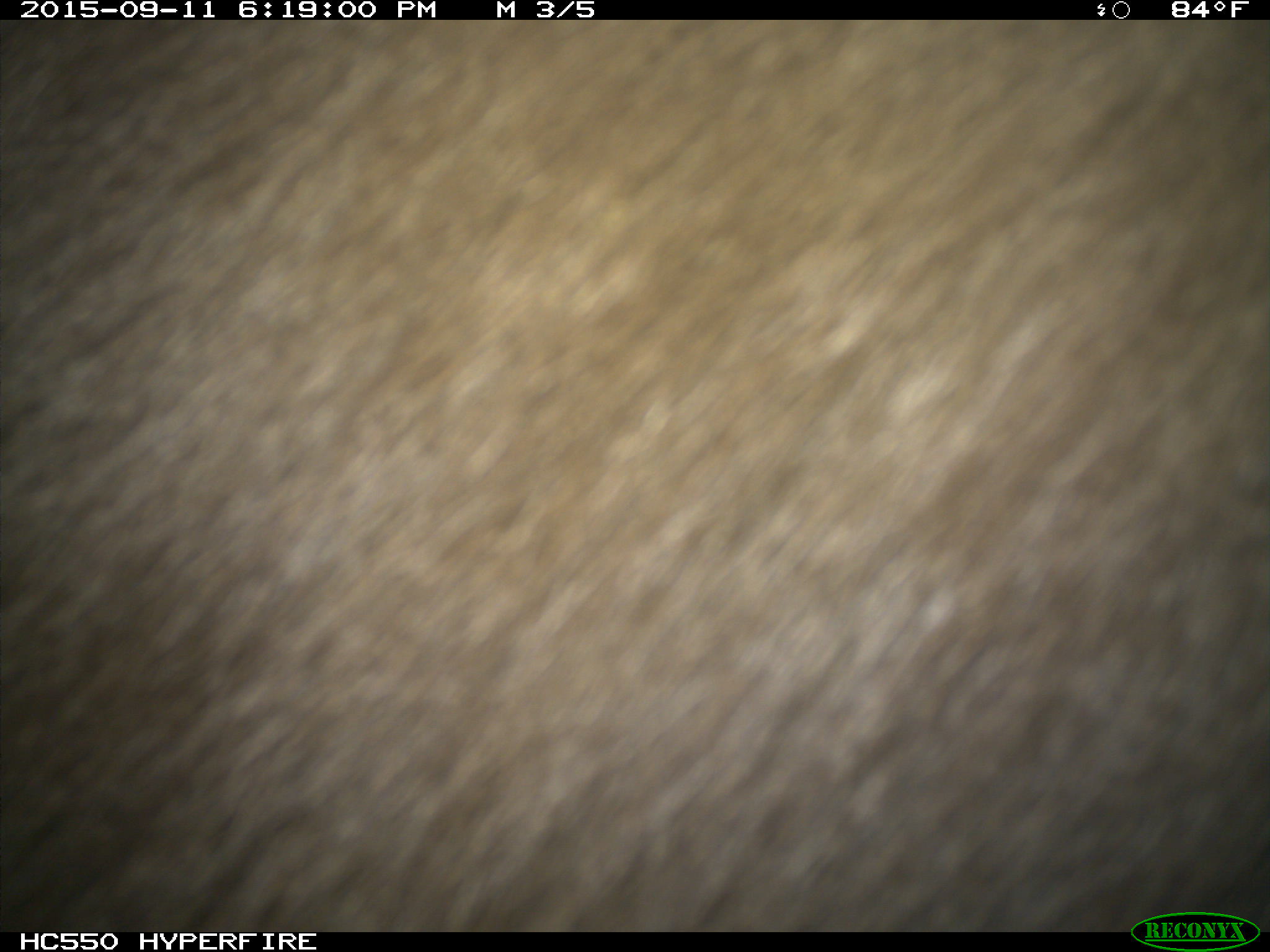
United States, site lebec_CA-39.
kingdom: Animalia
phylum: Chordata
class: Mammalia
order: Carnivora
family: Ursidae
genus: Ursus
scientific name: Ursus americanus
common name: american black bear